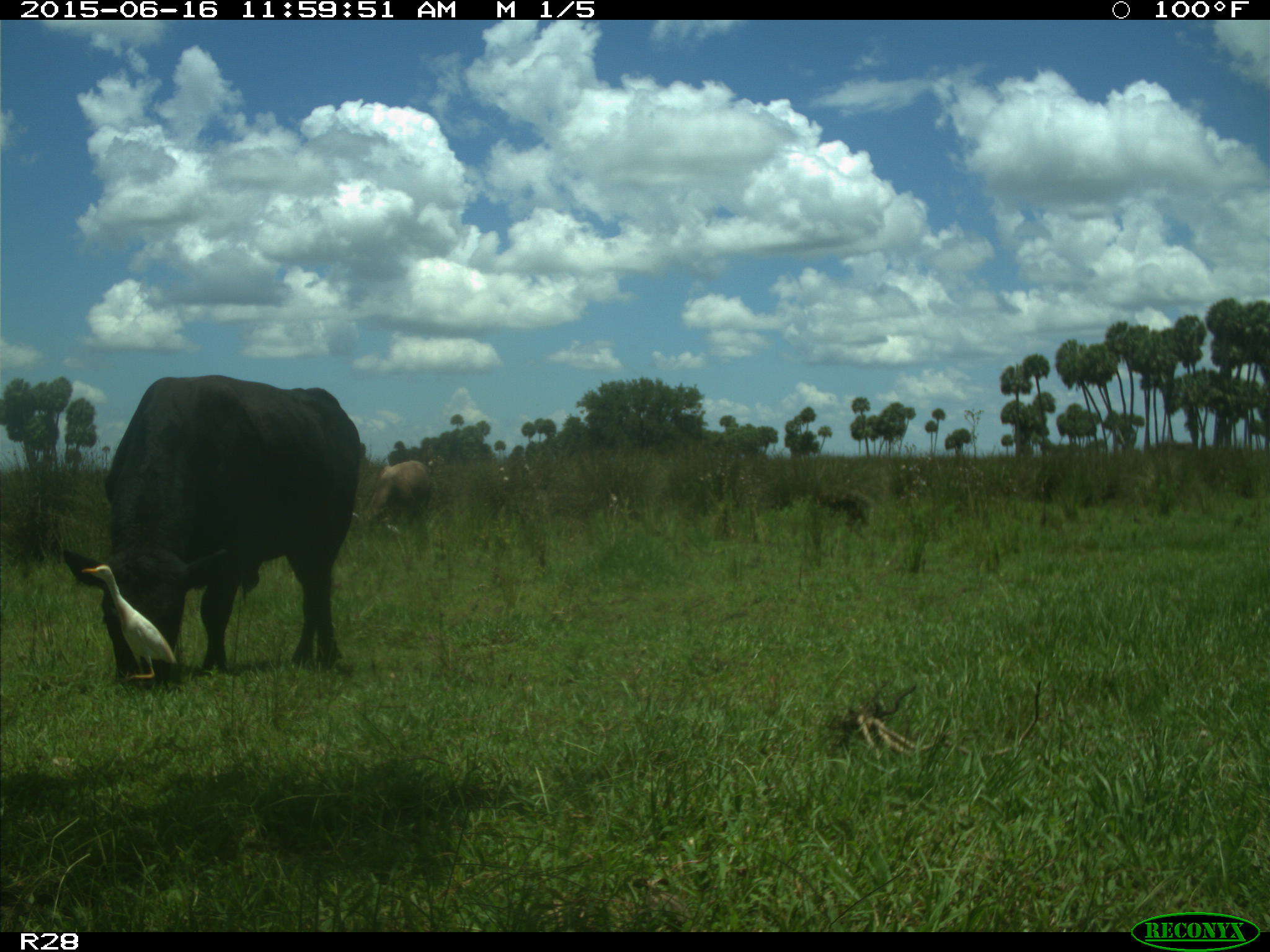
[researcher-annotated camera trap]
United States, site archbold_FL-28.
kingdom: Animalia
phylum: Chordata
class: Mammalia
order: Artiodactyla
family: Bovidae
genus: Bos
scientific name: Bos taurus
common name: domestic cow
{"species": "Bos taurus (domestic cow)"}